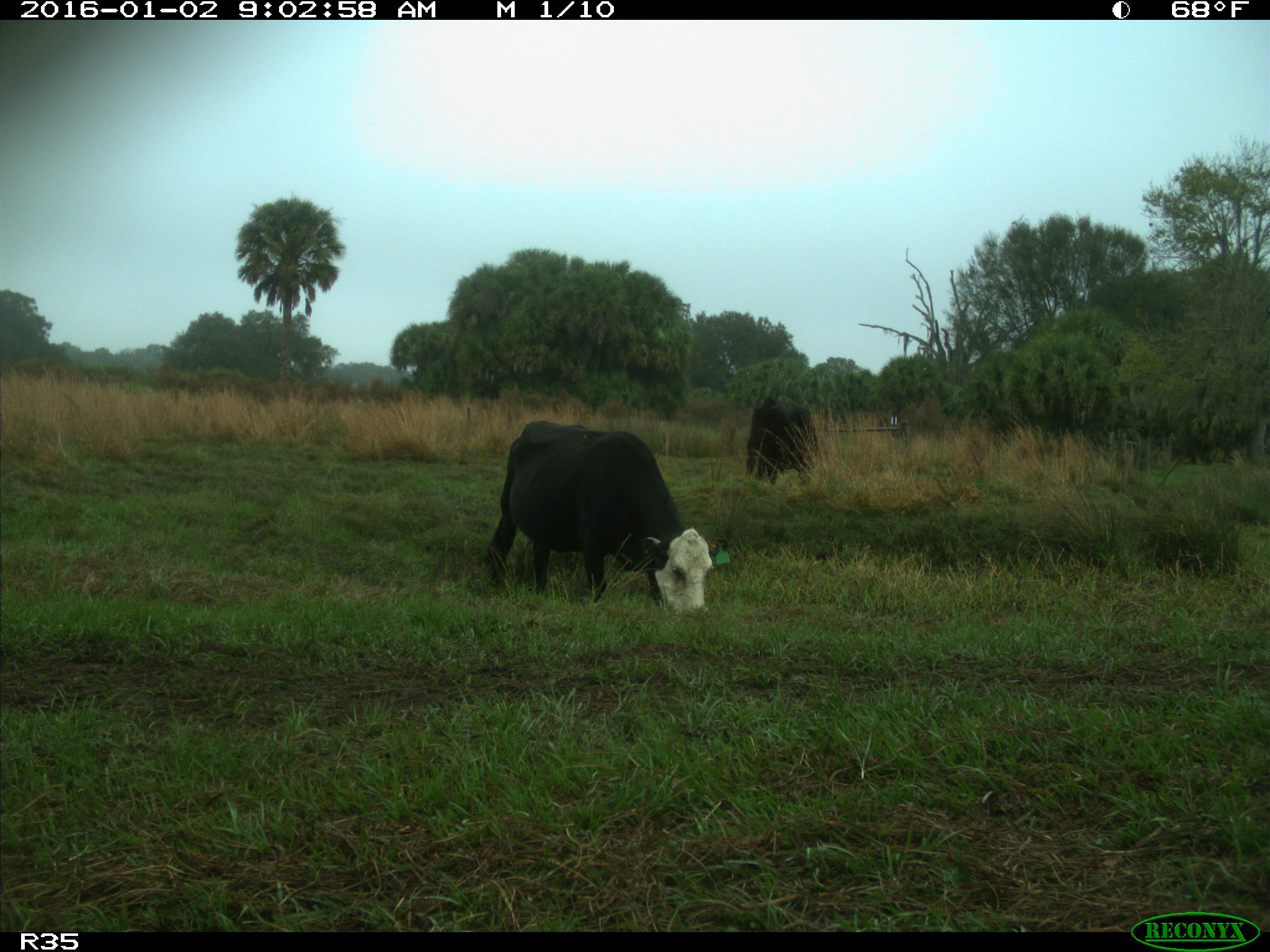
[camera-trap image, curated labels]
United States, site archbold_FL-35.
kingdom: Animalia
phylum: Chordata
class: Mammalia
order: Artiodactyla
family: Bovidae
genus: Bos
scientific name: Bos taurus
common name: domestic cow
Bos taurus (domestic cow).